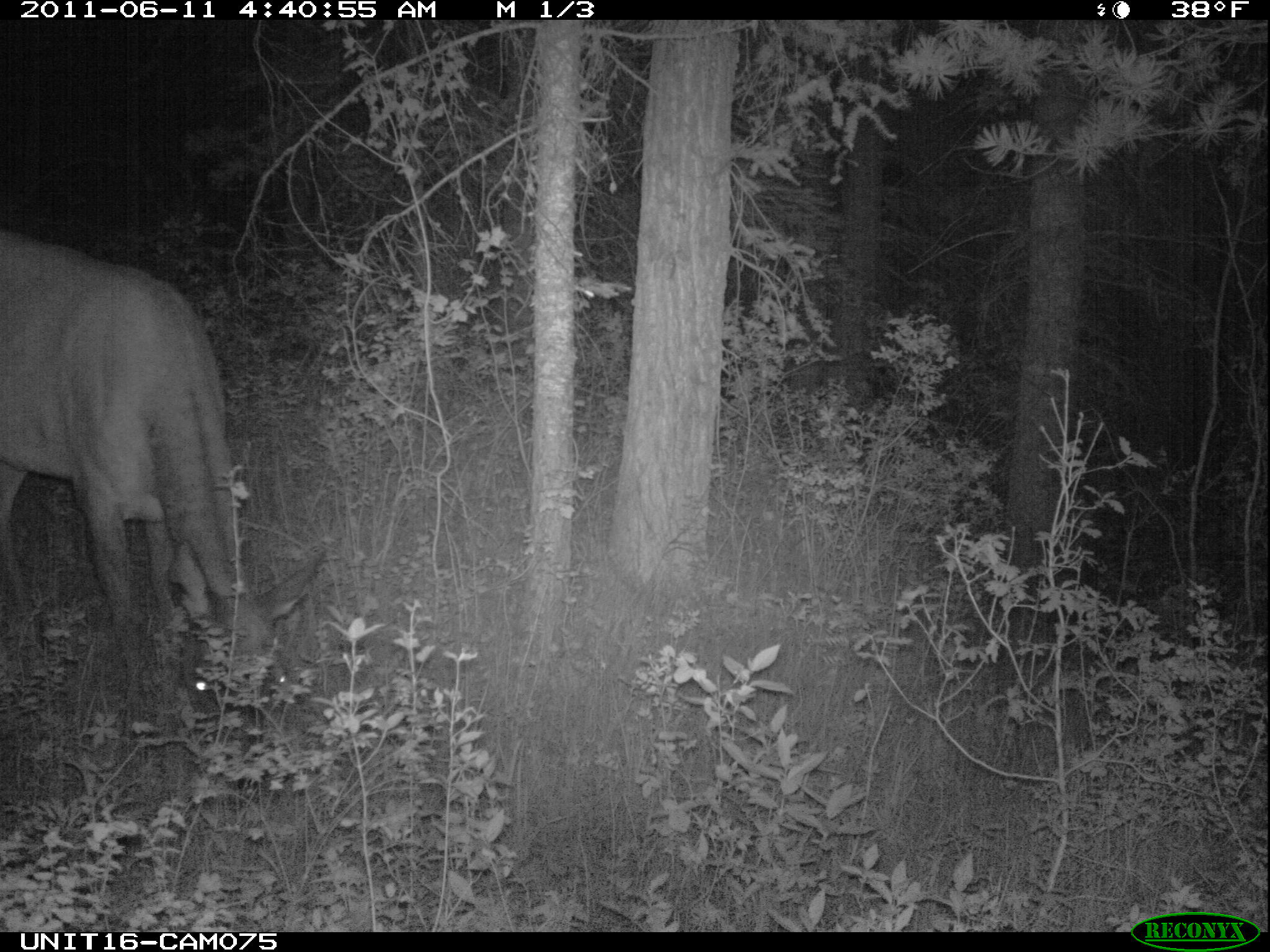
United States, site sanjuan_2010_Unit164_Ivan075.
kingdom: Animalia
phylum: Chordata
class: Mammalia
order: Artiodactyla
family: Cervidae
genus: Cervus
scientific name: Cervus elaphus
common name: red deer